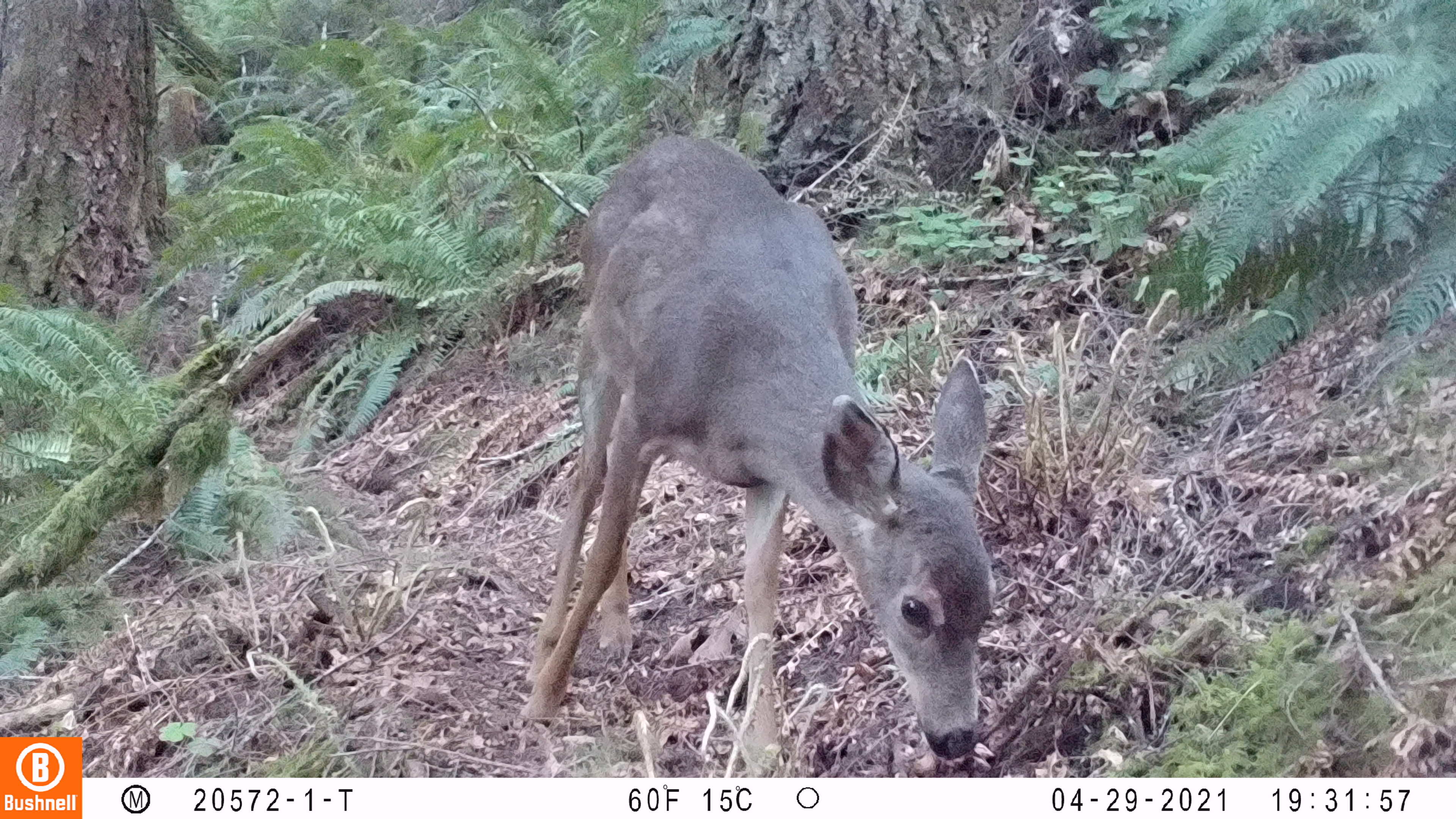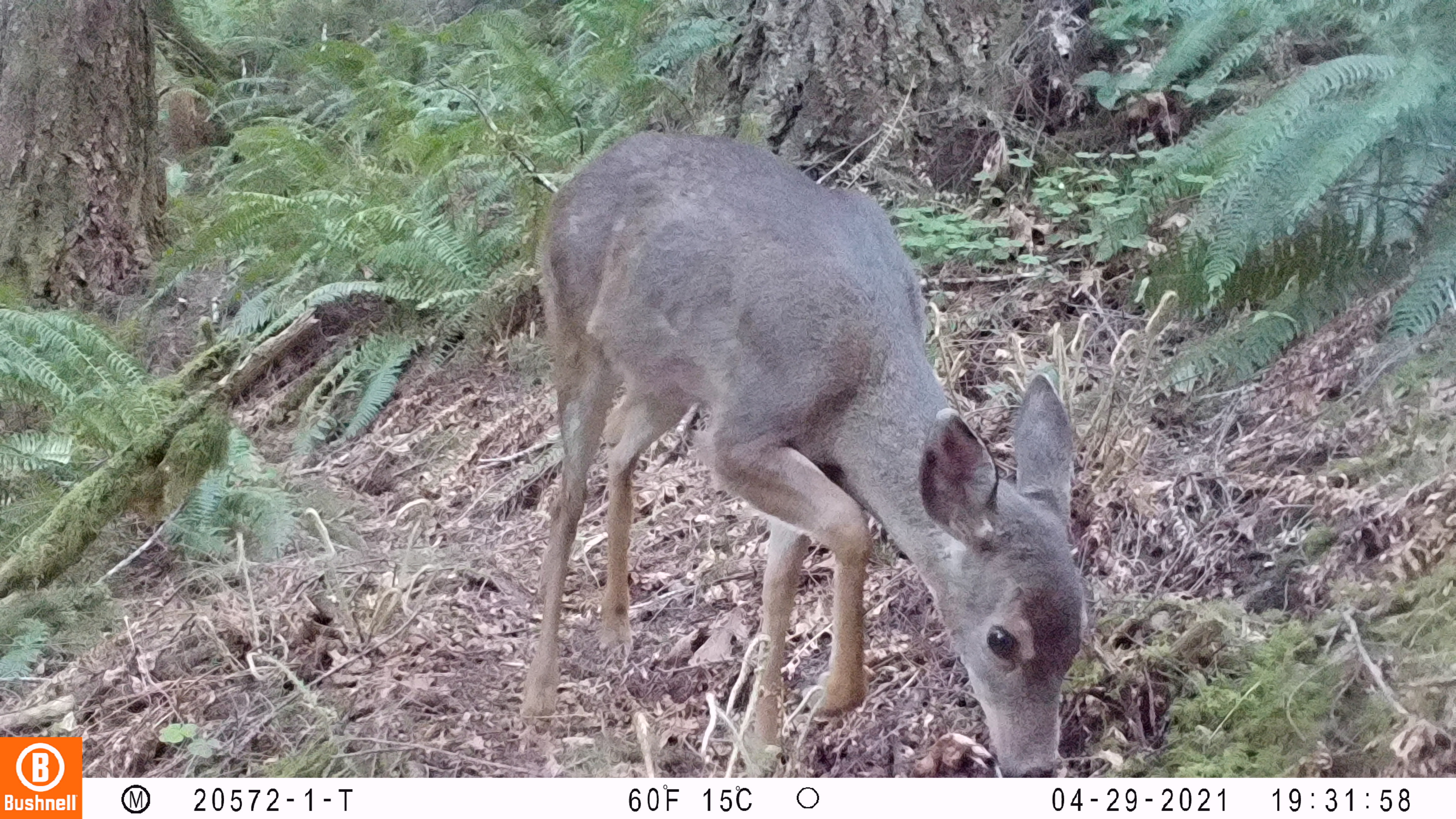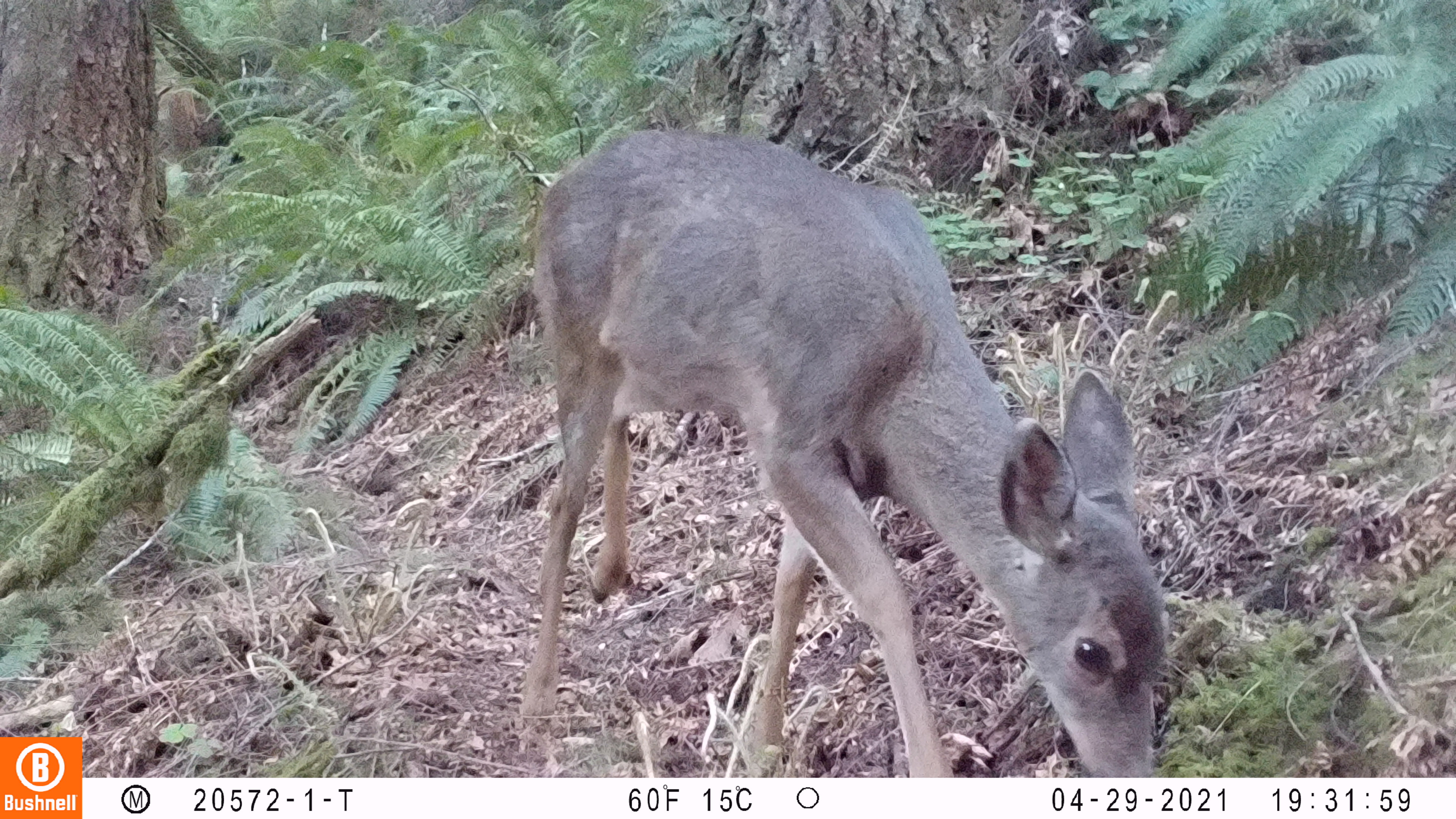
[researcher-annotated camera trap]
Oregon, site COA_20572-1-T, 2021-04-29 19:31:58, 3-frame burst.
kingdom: Animalia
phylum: Chordata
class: Mammalia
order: Artiodactyla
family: Cervidae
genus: Odocoileus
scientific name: Odocoileus hemionus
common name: black-tailed deer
Black-tailed deer (Odocoileus hemionus).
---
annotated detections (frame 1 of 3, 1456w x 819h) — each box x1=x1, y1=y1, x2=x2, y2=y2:
black-tailed deer: x1=510, y1=127, x2=993, y2=760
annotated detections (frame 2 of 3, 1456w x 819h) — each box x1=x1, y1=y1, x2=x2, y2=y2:
black-tailed deer: x1=527, y1=122, x2=1093, y2=770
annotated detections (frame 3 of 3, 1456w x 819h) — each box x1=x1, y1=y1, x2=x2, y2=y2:
black-tailed deer: x1=524, y1=114, x2=1174, y2=769